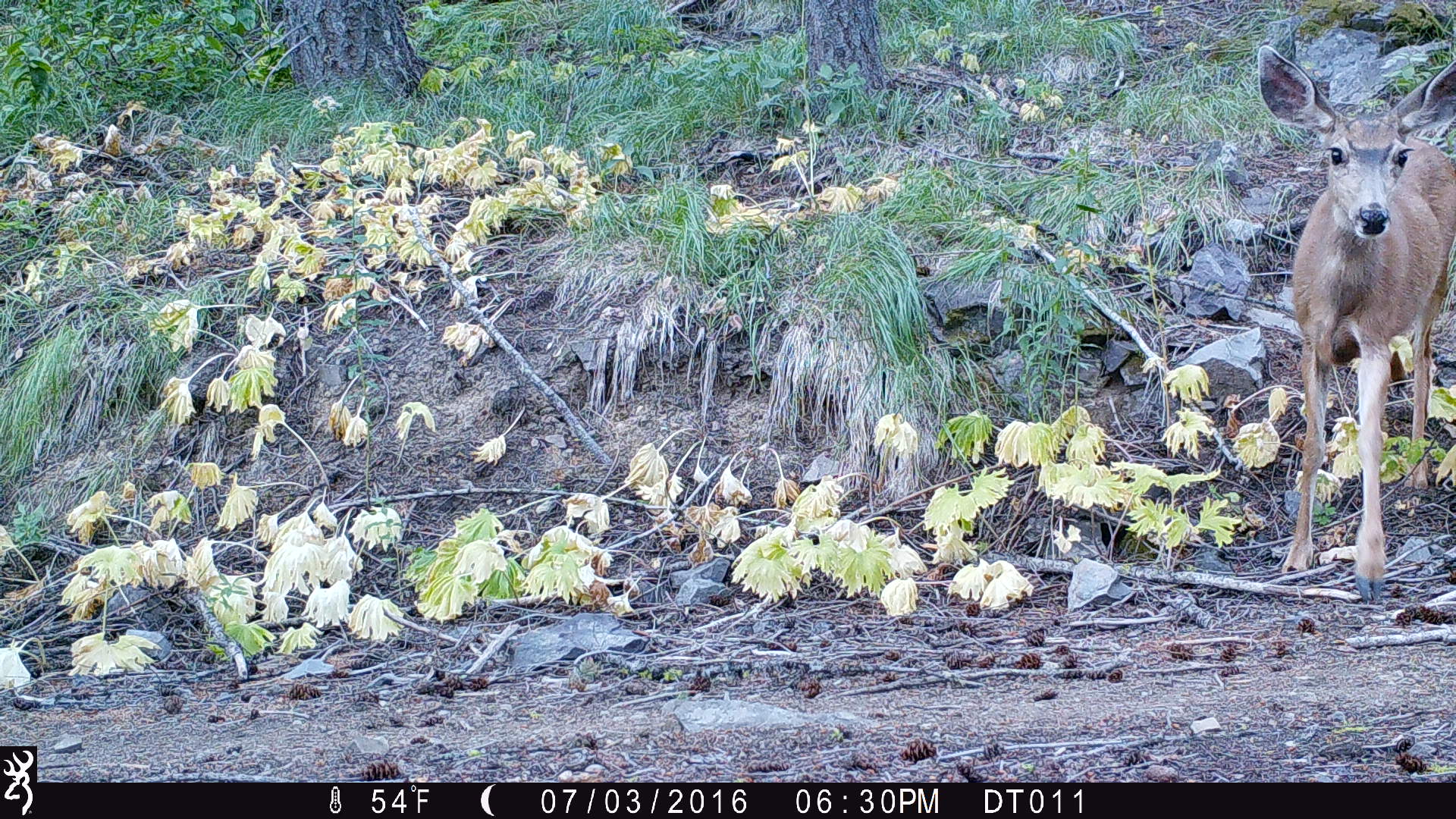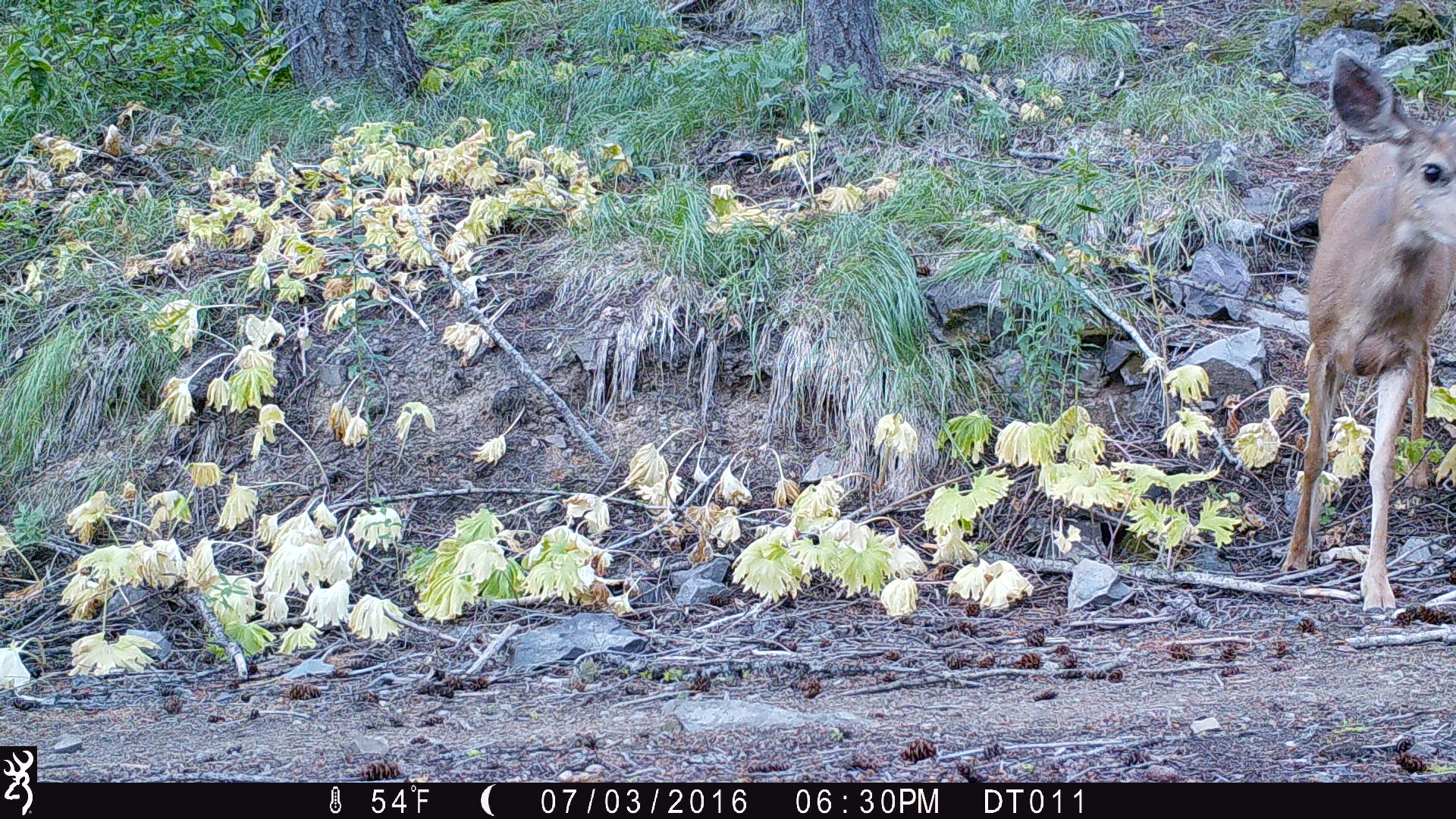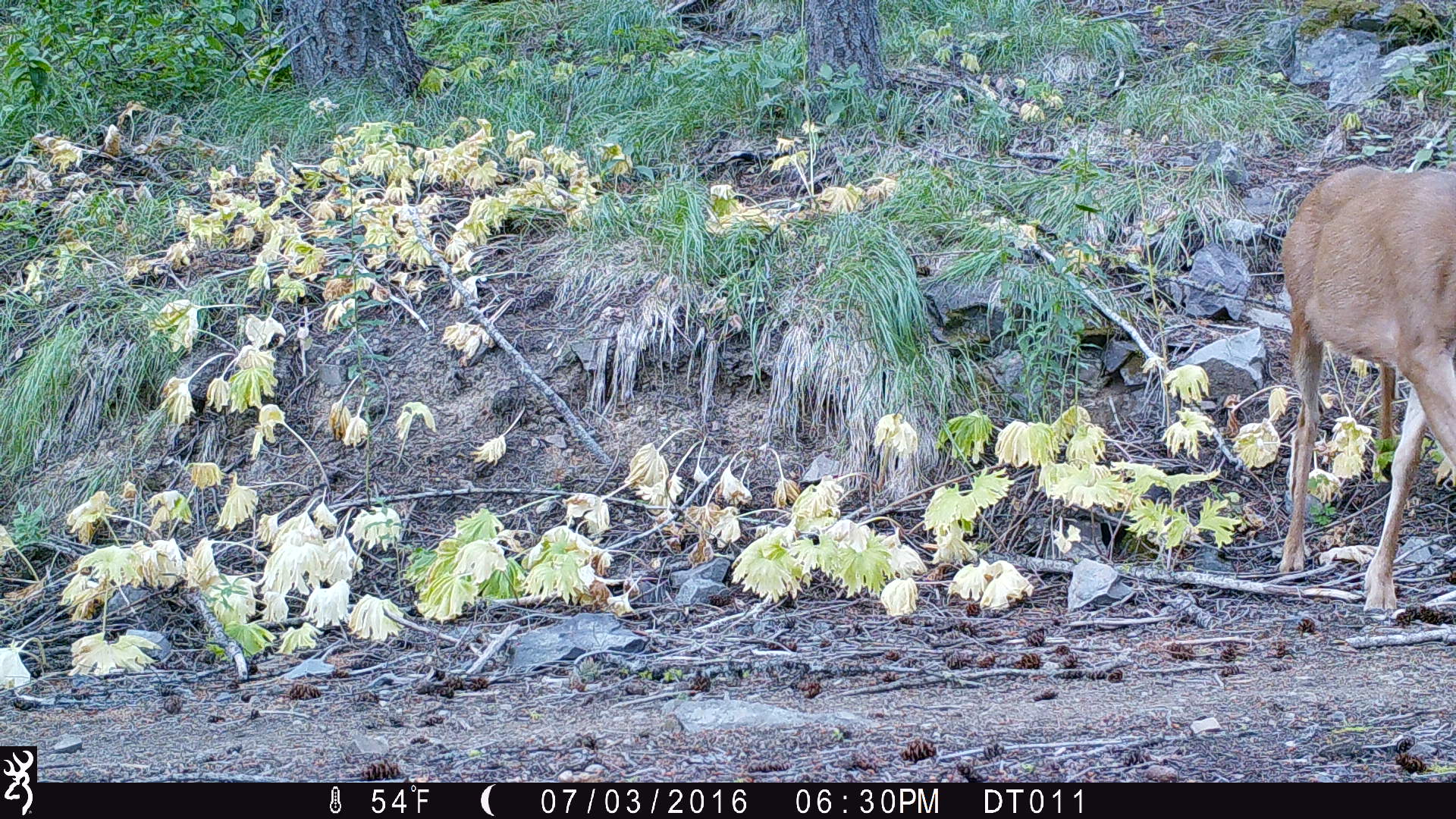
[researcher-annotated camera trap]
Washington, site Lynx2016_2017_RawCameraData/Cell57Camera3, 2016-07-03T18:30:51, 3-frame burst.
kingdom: Animalia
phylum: Chordata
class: Mammalia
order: Artiodactyla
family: Cervidae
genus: Odocoileus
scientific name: Odocoileus hemionus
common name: mule deer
Odocoileus hemionus (mule deer). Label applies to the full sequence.